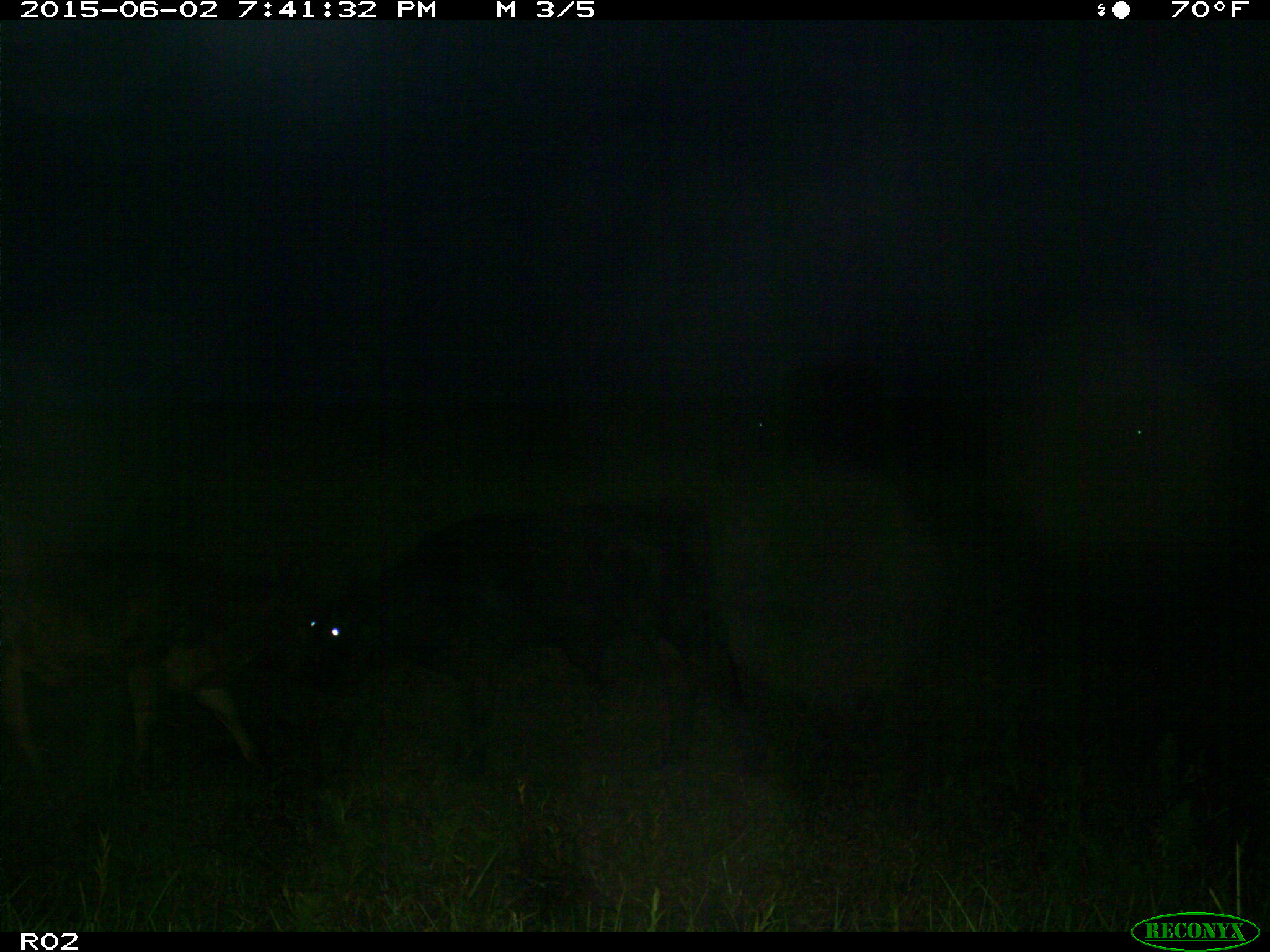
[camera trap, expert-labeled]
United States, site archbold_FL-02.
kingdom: Animalia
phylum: Chordata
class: Mammalia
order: Artiodactyla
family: Bovidae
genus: Bos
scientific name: Bos taurus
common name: domestic cow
Bos taurus (domestic cow).